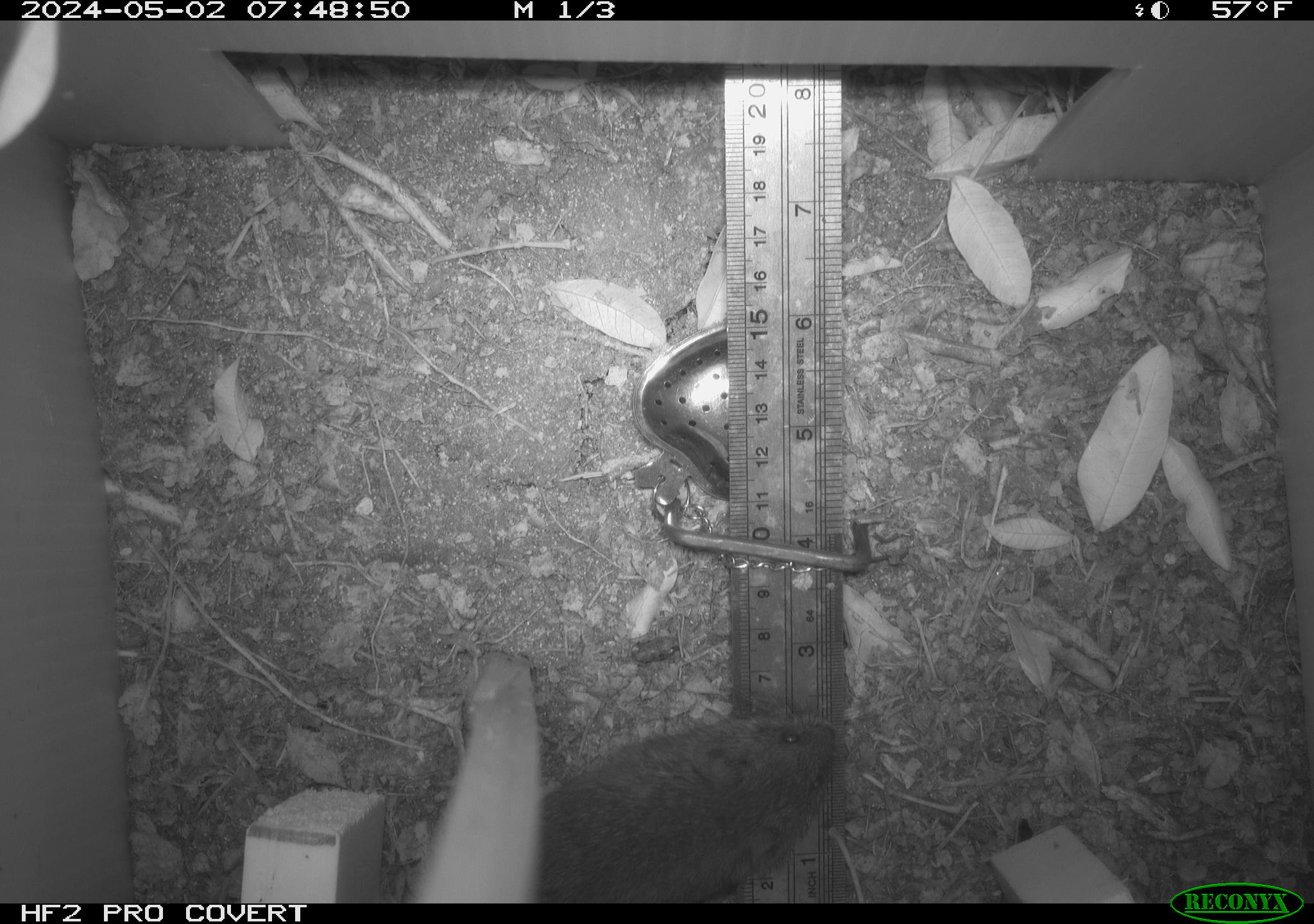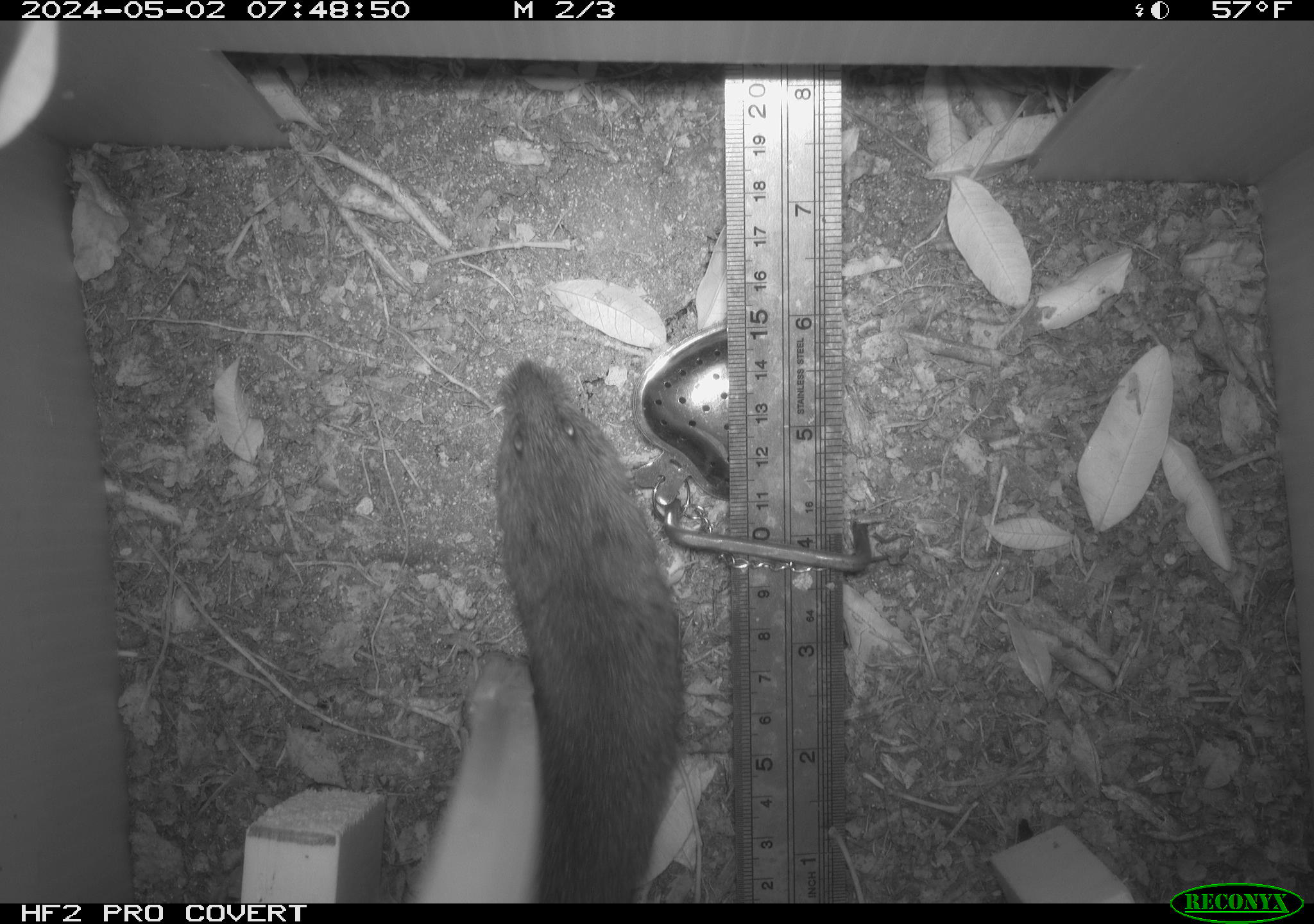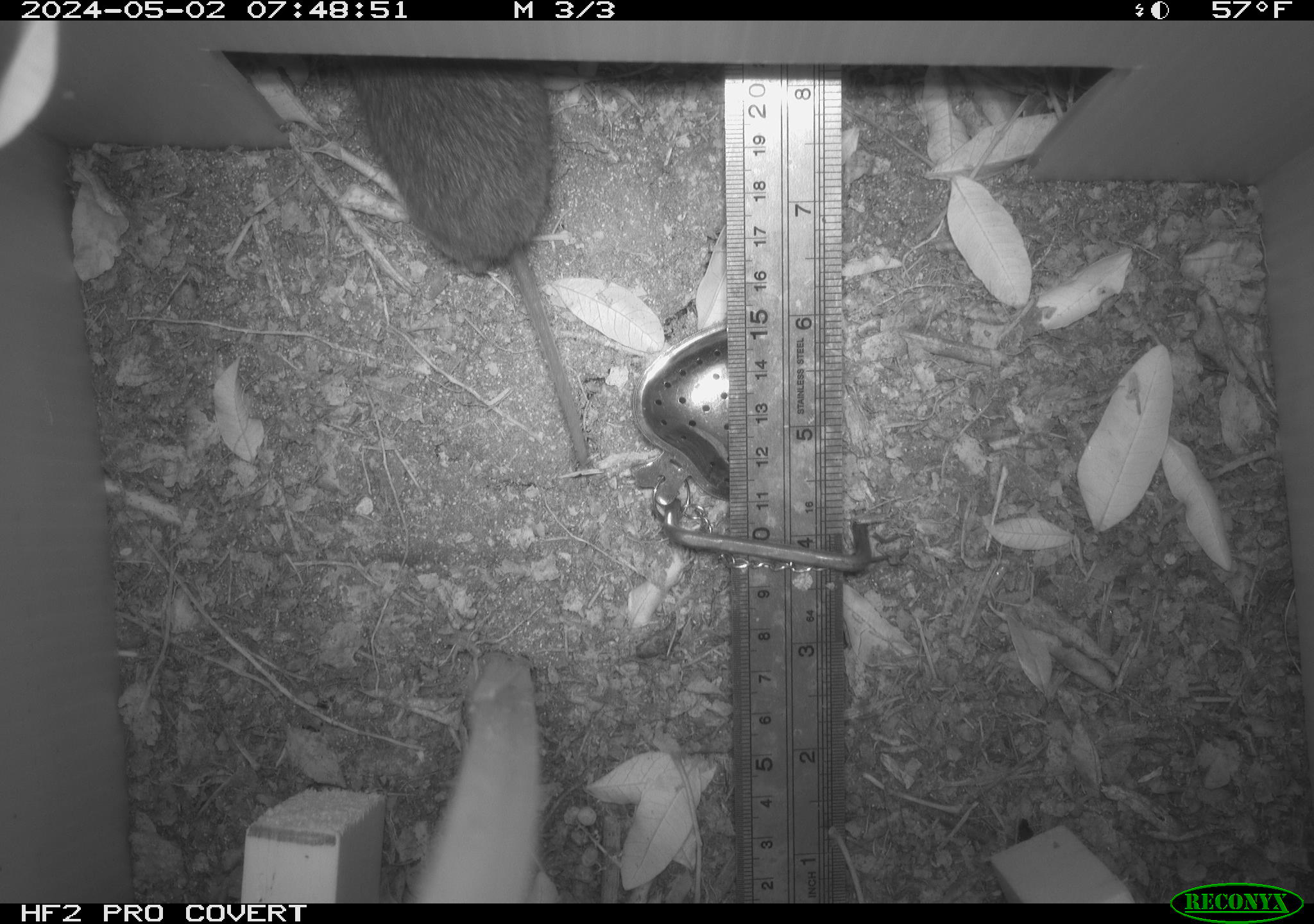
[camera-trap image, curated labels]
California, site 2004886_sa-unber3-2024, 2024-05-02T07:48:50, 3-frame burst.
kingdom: Animalia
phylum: Chordata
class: Mammalia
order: Rodentia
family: Cricetidae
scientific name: Arvicolinae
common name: voles, lemmings, and muskrats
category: arvicolinae subfamily